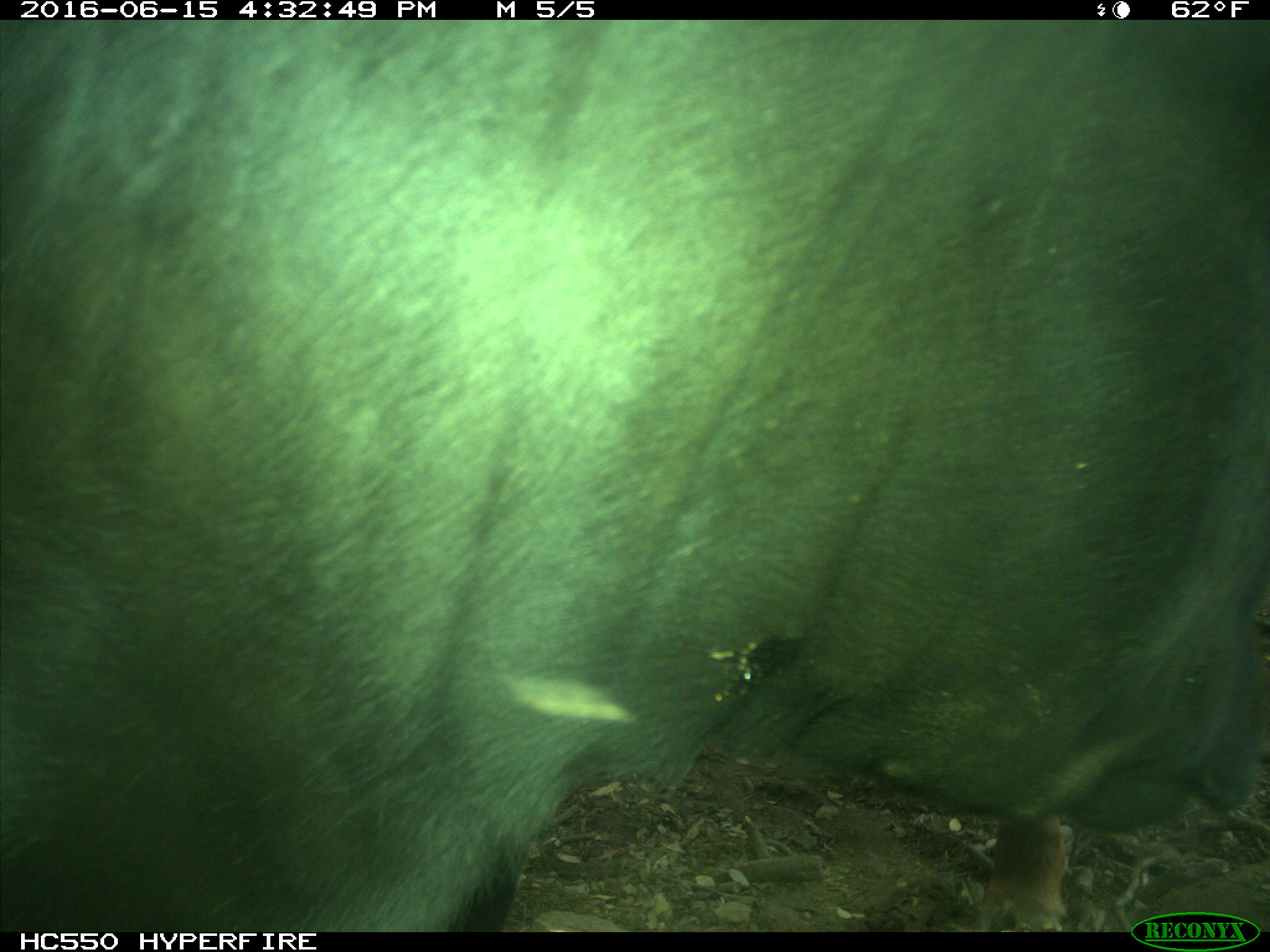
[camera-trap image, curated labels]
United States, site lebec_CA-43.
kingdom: Animalia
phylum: Chordata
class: Mammalia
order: Artiodactyla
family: Bovidae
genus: Bos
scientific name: Bos taurus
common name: domestic cow